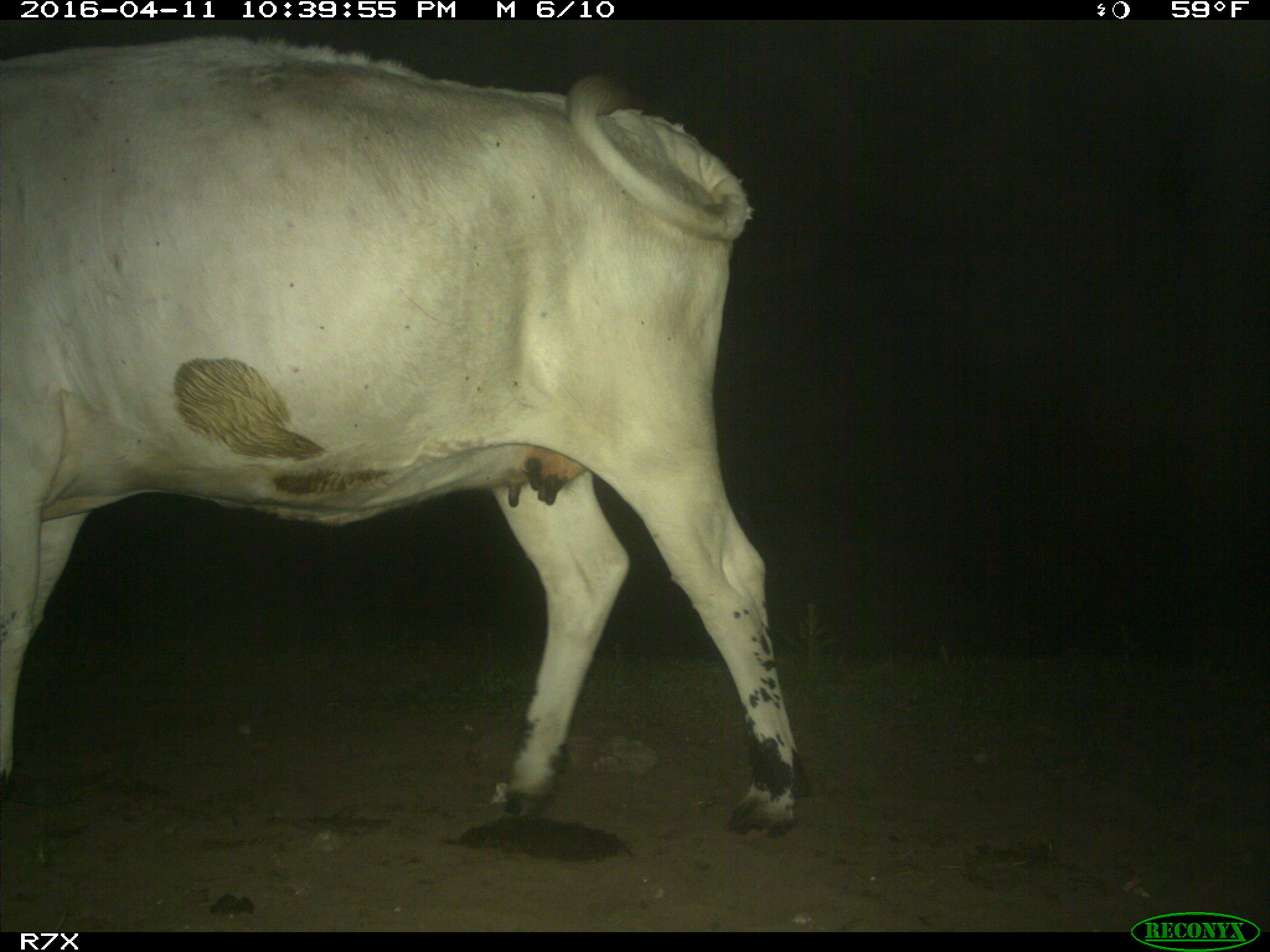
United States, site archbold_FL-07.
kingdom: Animalia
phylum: Chordata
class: Mammalia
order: Artiodactyla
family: Bovidae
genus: Bos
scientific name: Bos taurus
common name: domestic cow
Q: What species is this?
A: Bos taurus (domestic cow).